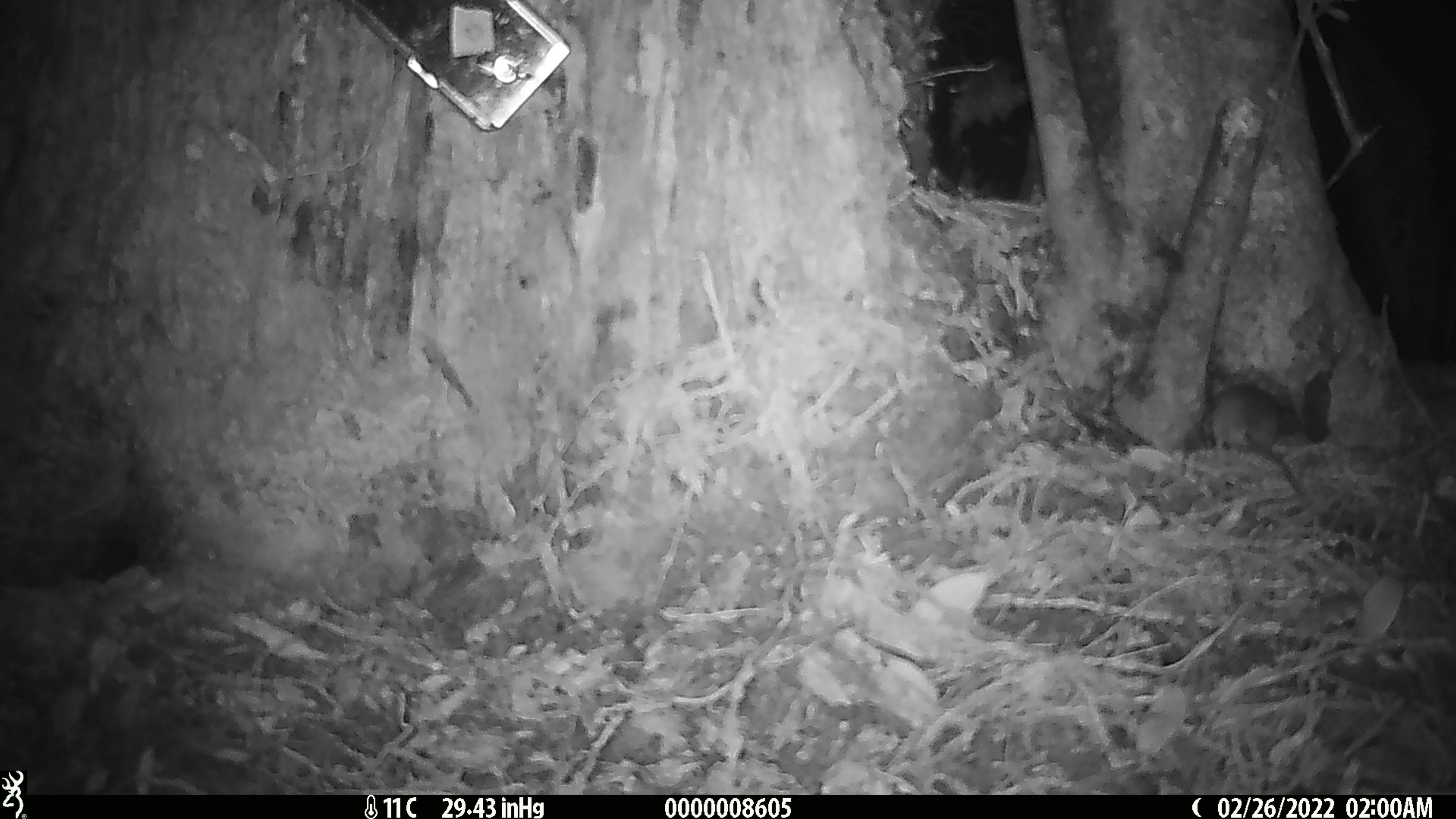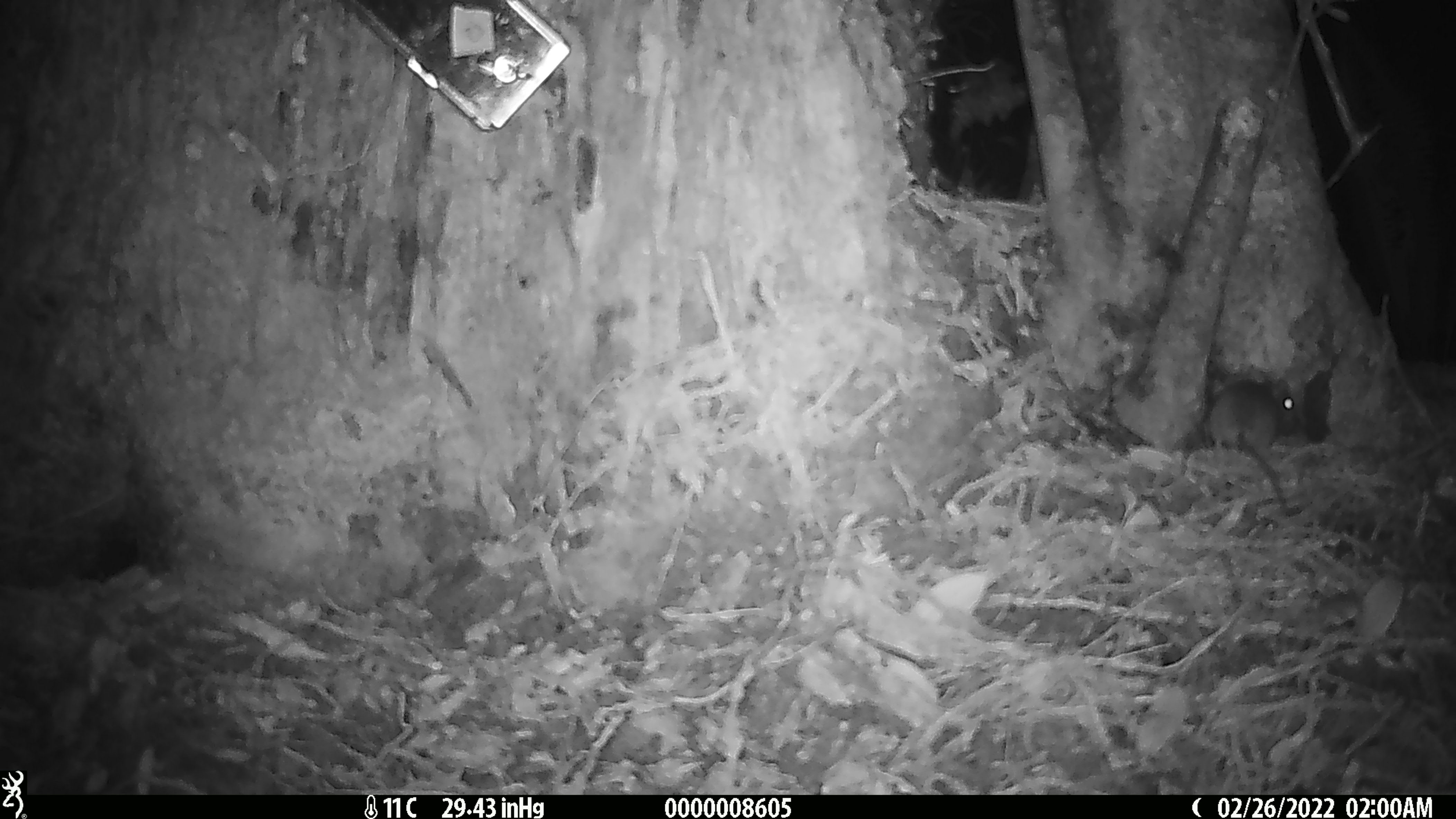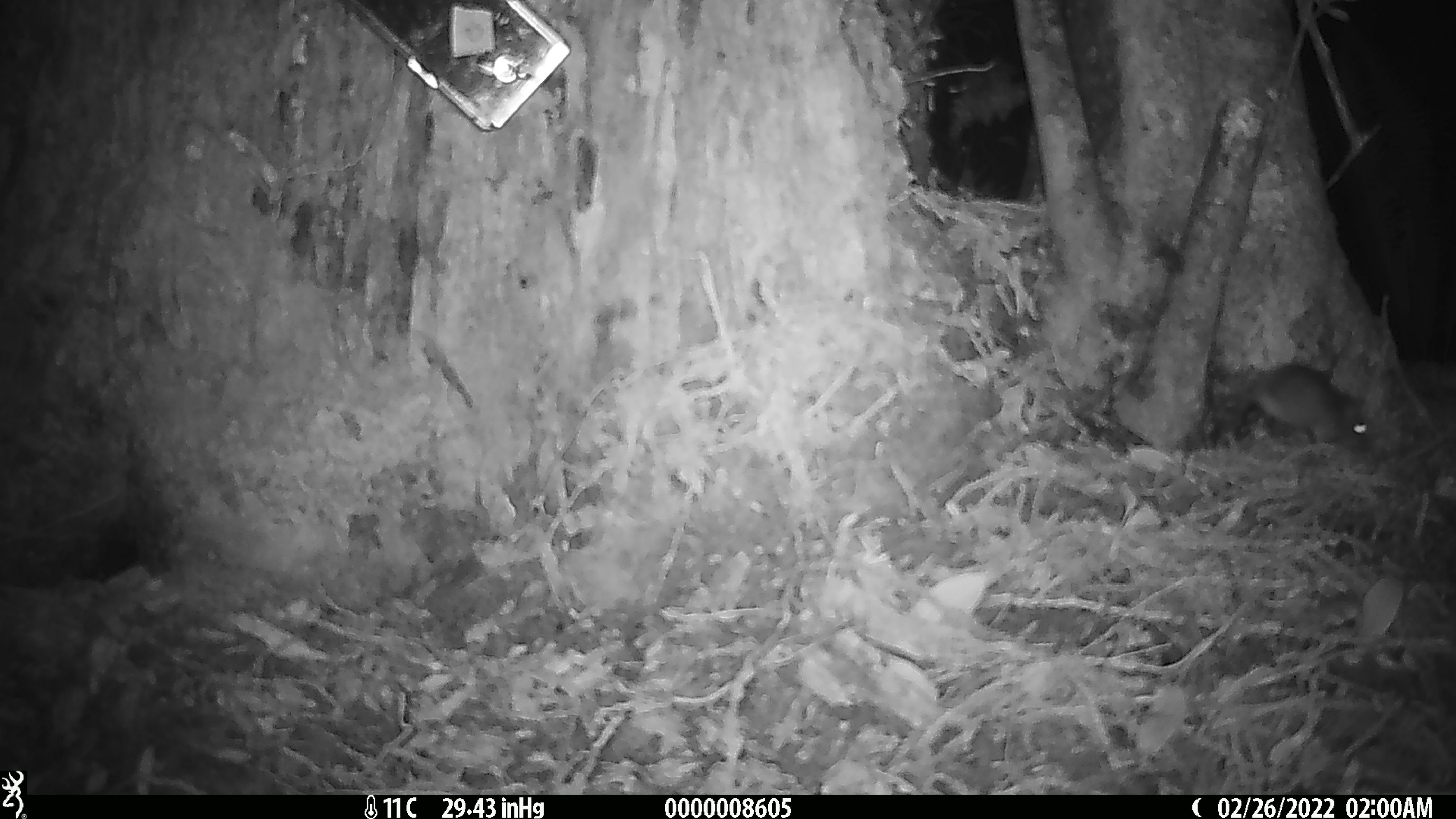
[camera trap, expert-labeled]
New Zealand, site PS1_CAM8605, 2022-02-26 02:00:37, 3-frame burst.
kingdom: Animalia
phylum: Chordata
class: Mammalia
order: Rodentia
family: Muridae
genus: Mus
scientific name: Mus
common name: mouse